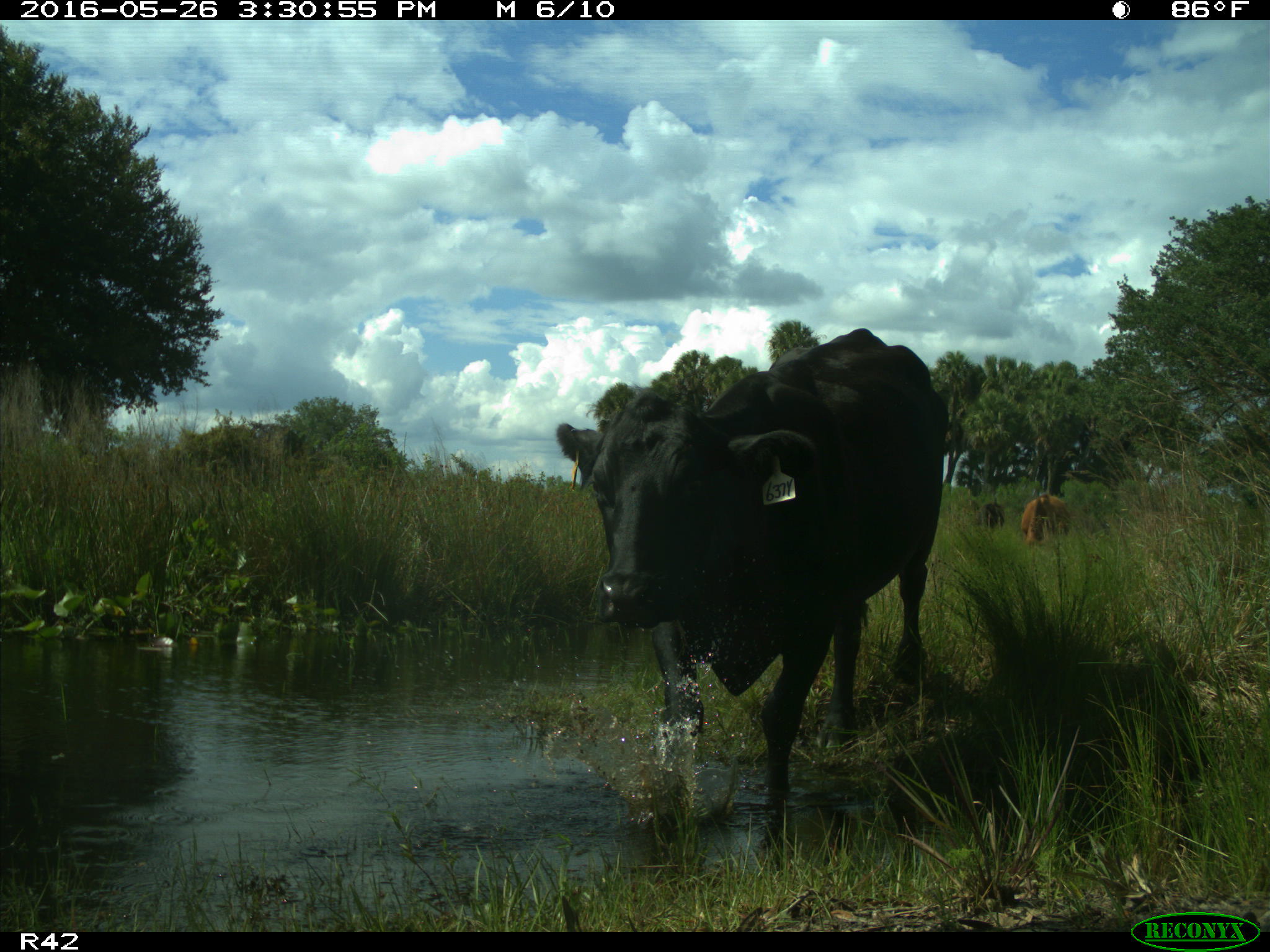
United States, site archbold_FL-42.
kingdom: Animalia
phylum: Chordata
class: Mammalia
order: Artiodactyla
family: Bovidae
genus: Bos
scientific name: Bos taurus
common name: domestic cow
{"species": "Bos taurus (domestic cow)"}